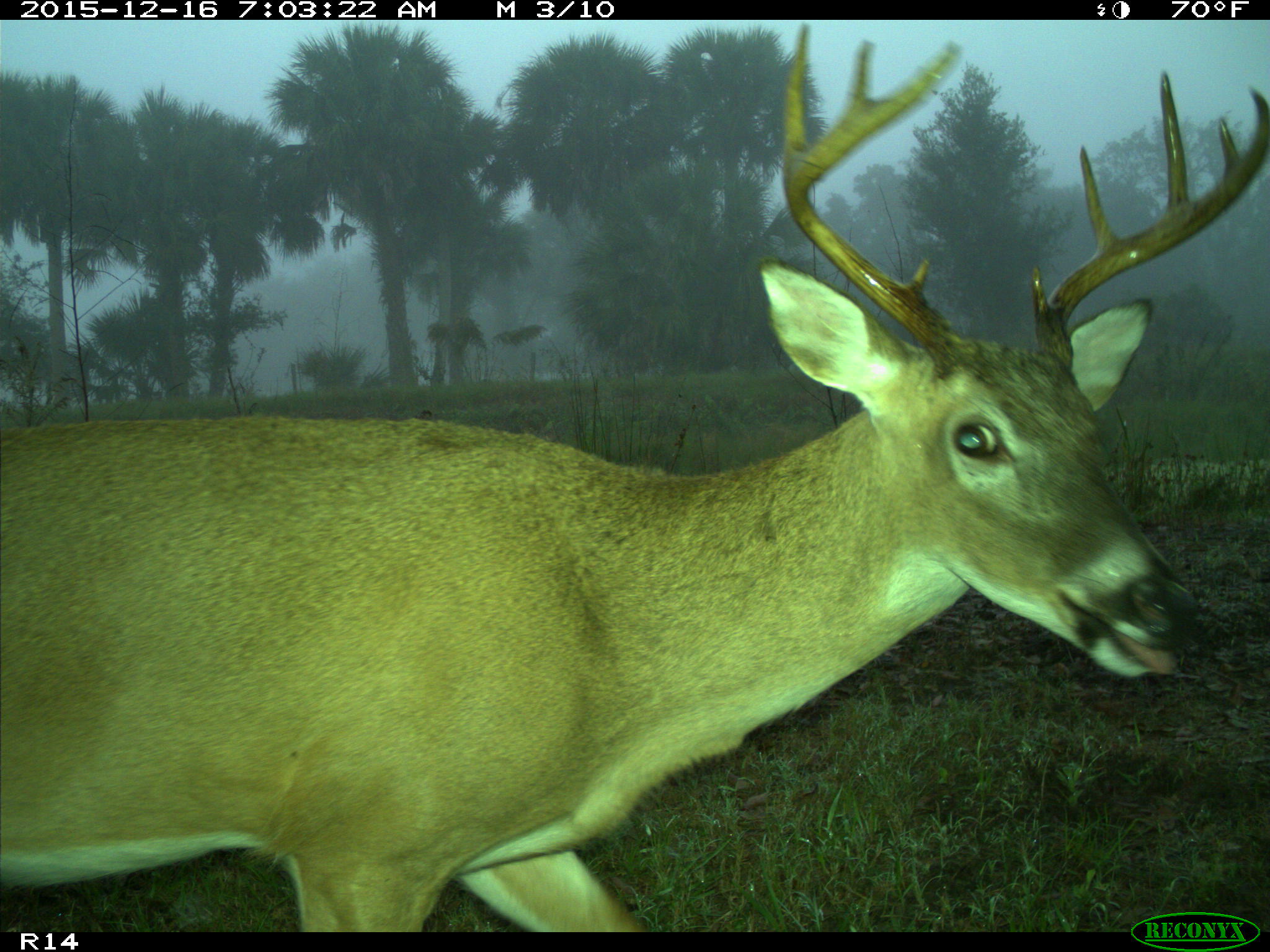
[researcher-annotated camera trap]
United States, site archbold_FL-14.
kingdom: Animalia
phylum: Chordata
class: Mammalia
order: Artiodactyla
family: Cervidae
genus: Odocoileus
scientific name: Odocoileus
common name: deer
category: unidentified deer